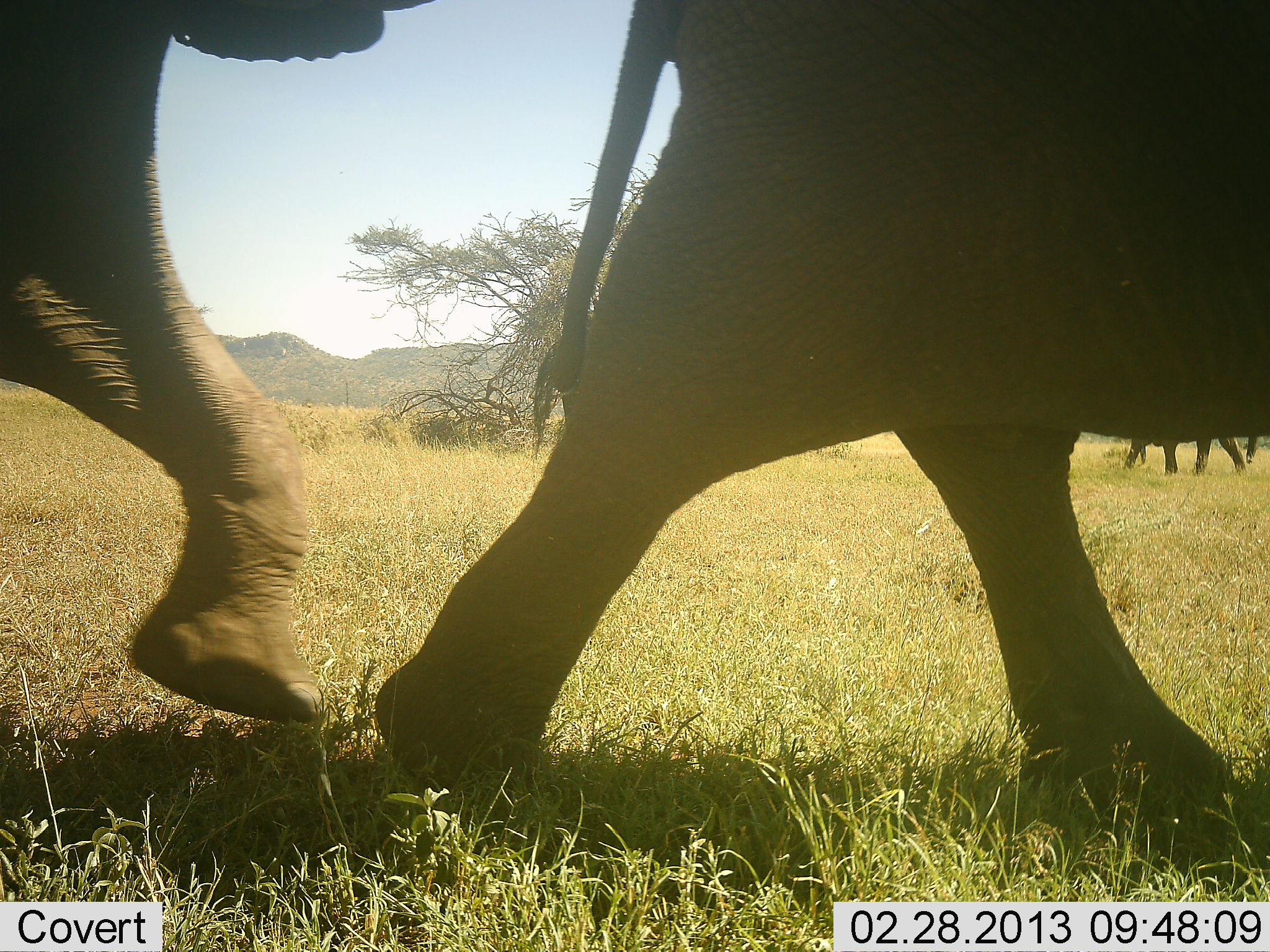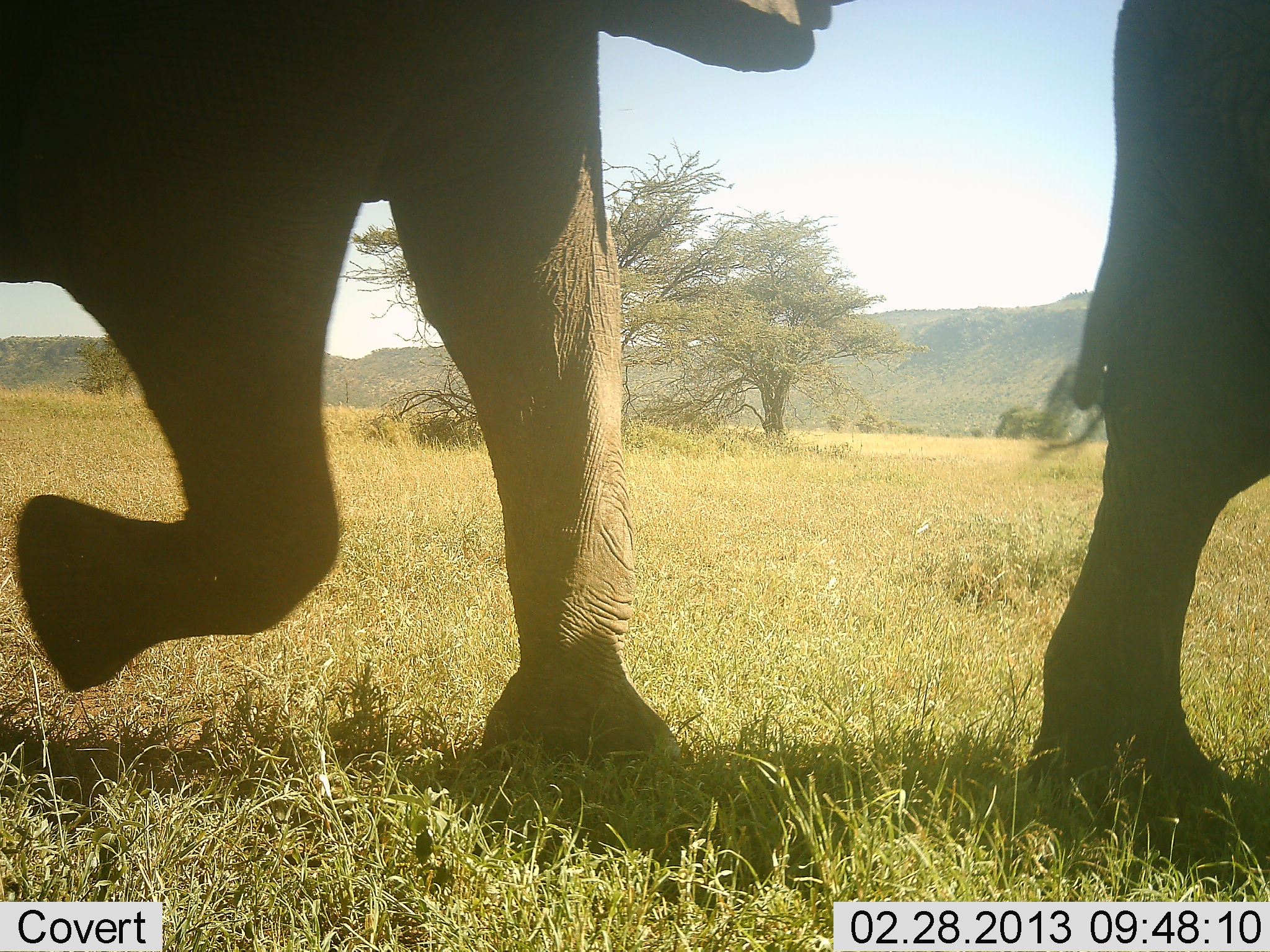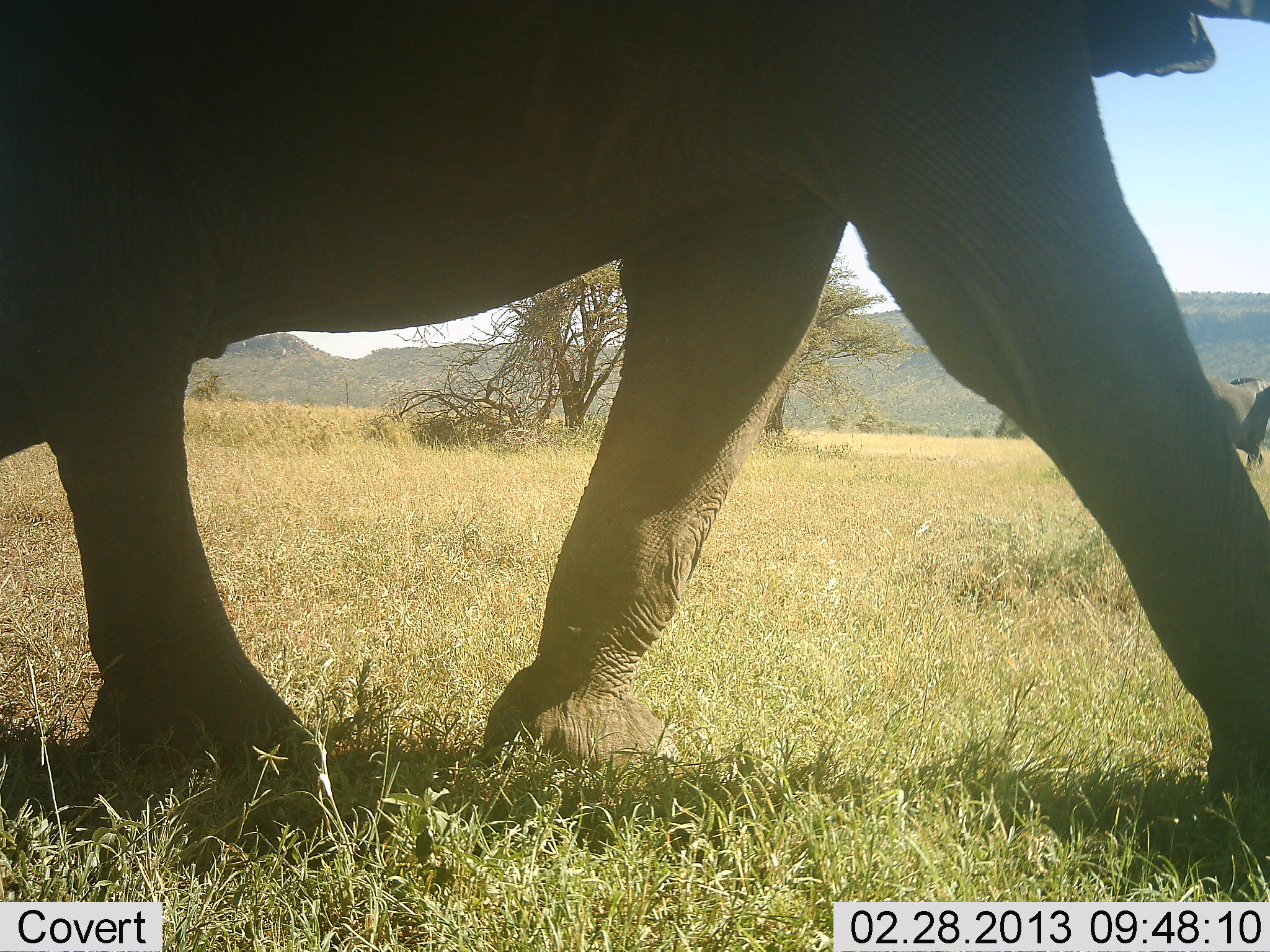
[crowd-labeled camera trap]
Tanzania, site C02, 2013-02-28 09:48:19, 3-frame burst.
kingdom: Animalia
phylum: Chordata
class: Mammalia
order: Proboscidea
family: Elephantidae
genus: Loxodonta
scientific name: Loxodonta africana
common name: african bush elephant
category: elephant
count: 2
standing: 4%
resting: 0%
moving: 100%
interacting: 0%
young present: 0%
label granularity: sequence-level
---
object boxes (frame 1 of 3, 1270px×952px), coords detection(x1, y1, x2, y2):
animal: detection(367, 0, 1269, 823); detection(0, 0, 426, 733)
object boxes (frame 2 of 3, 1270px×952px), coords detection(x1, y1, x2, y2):
animal: detection(1, 0, 917, 763); detection(1039, 0, 1269, 870)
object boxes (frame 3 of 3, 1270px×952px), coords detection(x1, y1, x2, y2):
animal: detection(1, 0, 1269, 864); detection(1203, 370, 1268, 471)